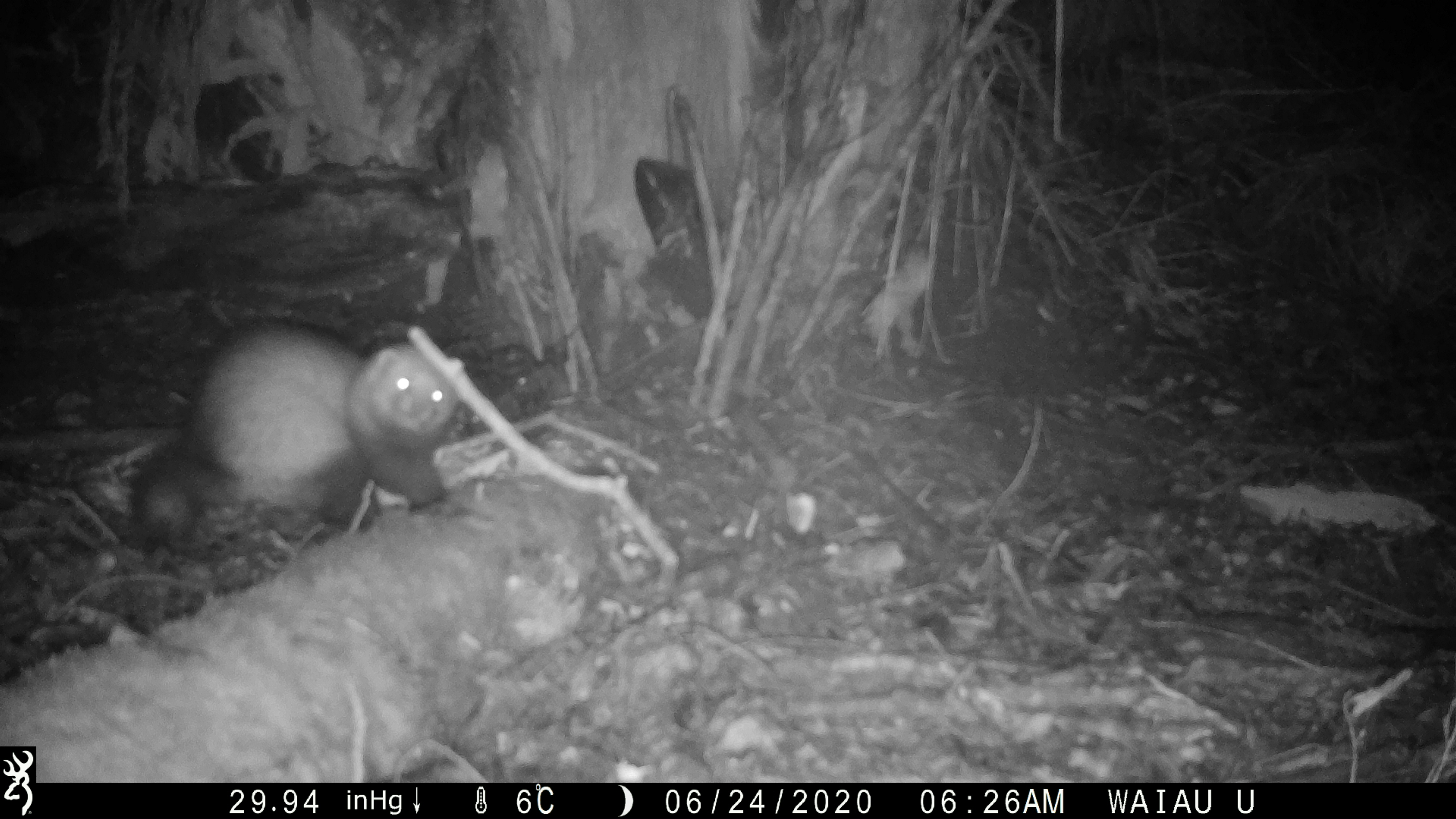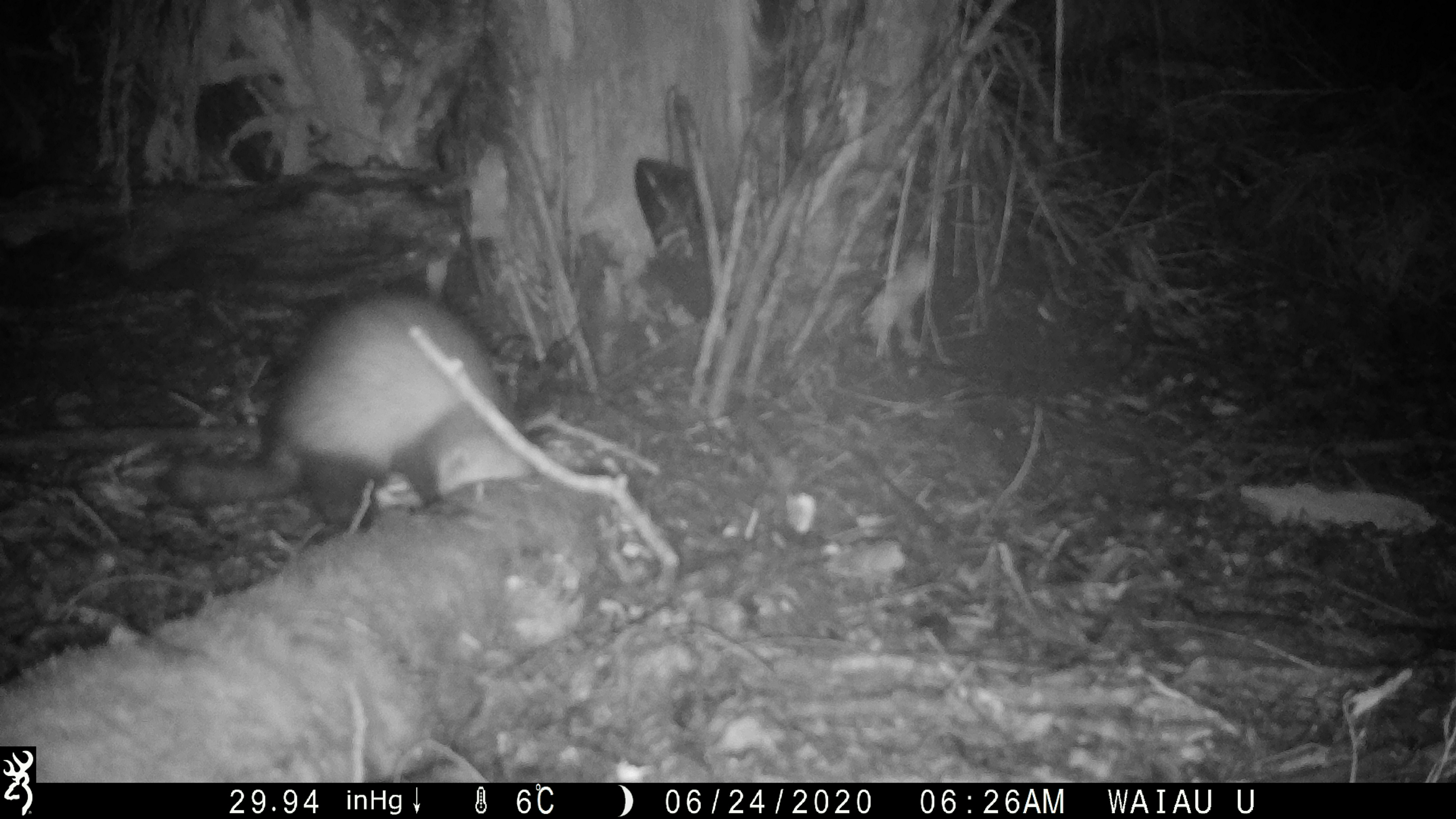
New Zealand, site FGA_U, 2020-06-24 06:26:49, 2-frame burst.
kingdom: Animalia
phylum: Chordata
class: Mammalia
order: Carnivora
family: Mustelidae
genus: Mustela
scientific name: Mustela furo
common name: ferret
Ferret (Mustela furo).